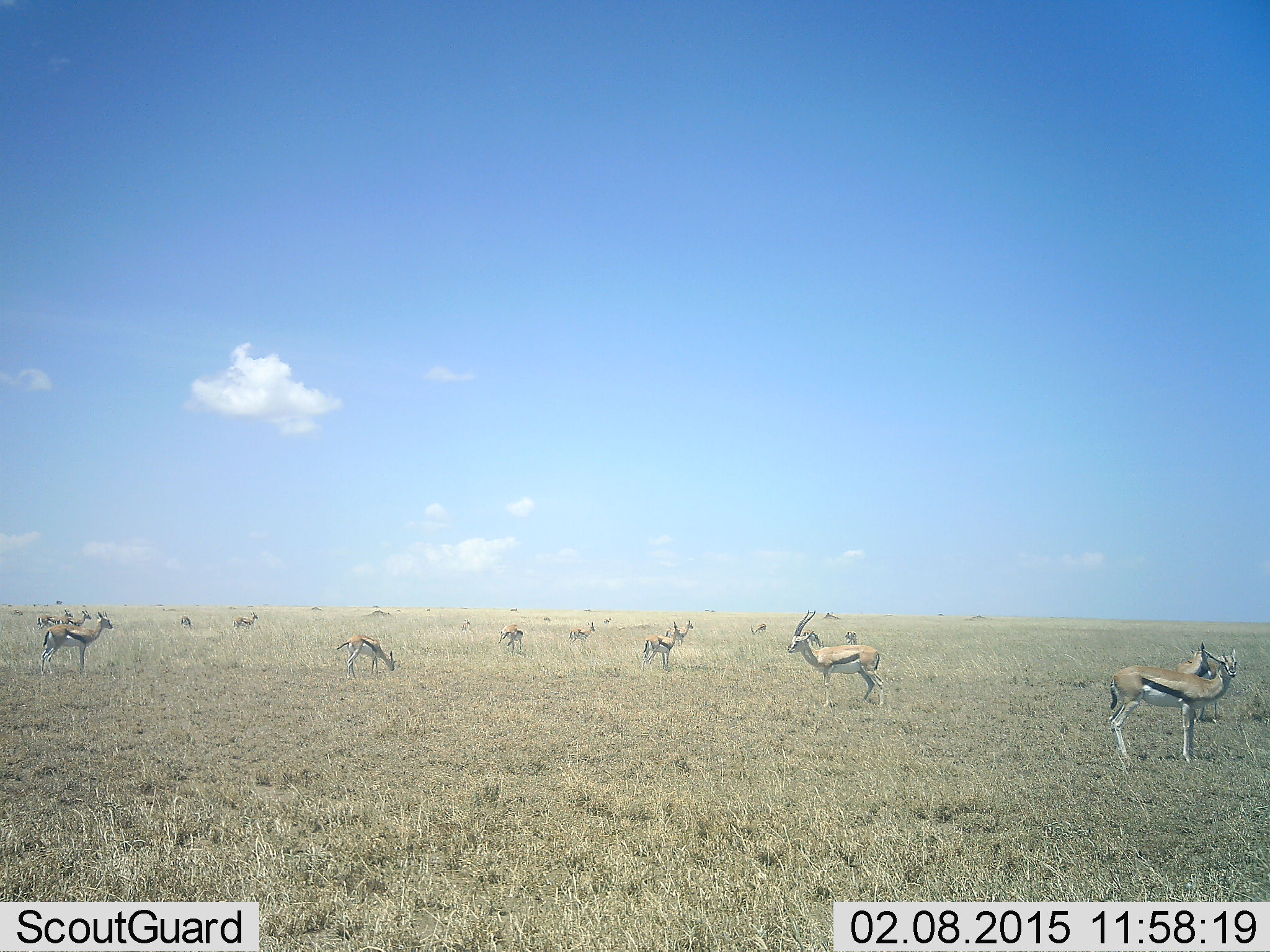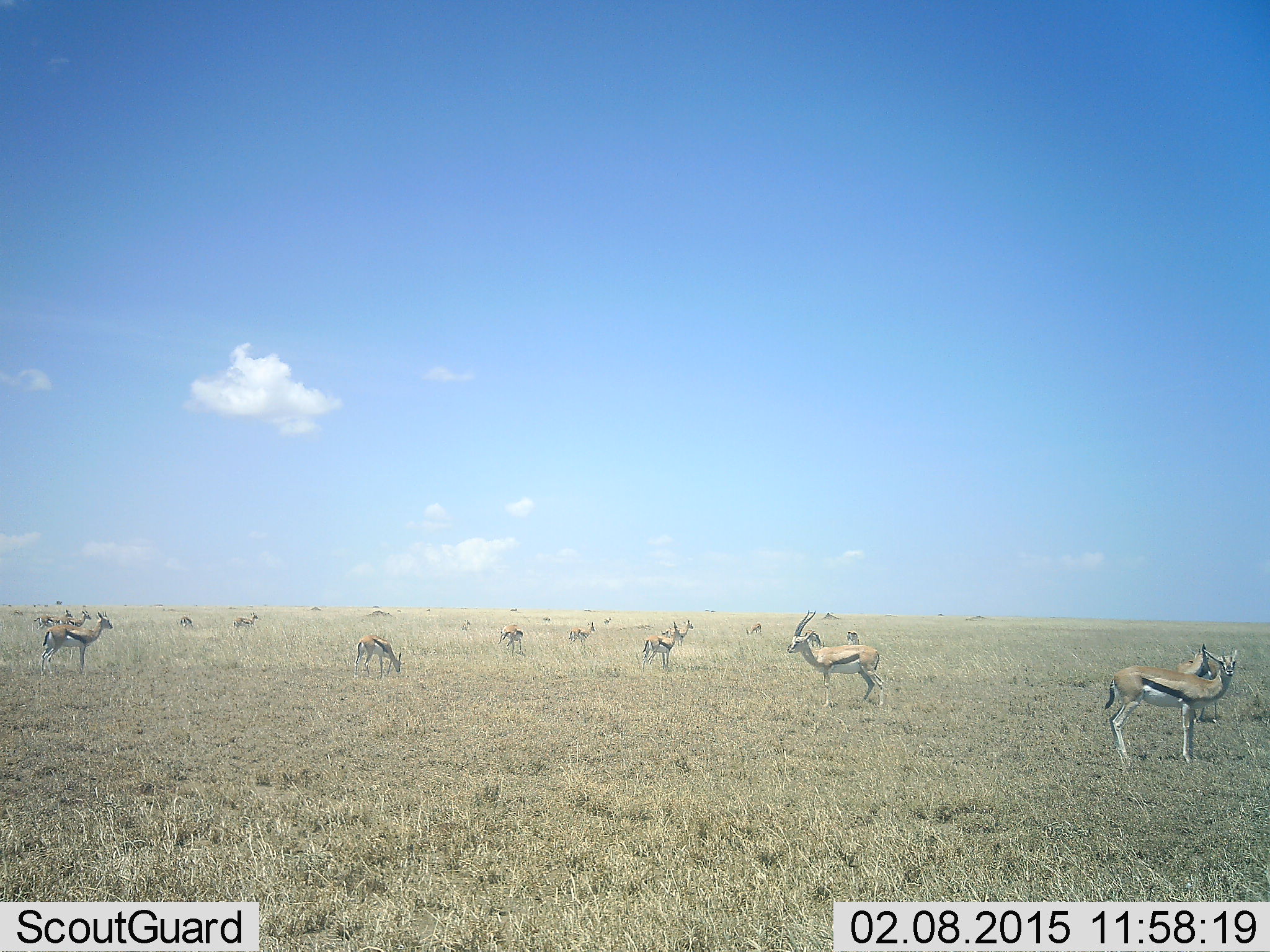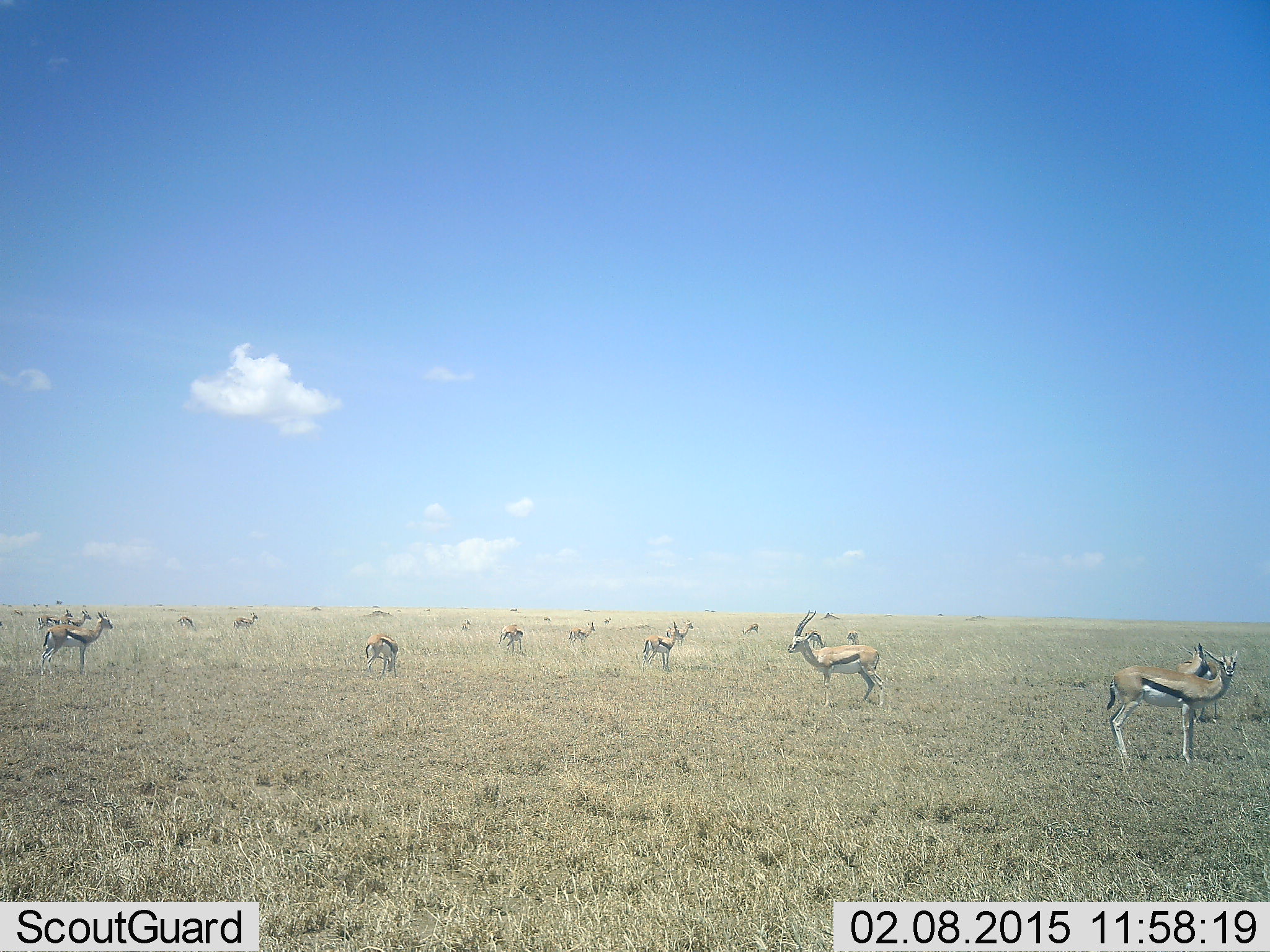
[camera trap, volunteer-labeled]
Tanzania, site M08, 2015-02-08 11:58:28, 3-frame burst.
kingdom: Animalia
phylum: Chordata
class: Mammalia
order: Artiodactyla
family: Bovidae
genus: Eudorcas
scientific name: Eudorcas thomsonii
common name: thomson's gazelle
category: gazellethomsons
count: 11-50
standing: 100%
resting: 10%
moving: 30%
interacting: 0%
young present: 0%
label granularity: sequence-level